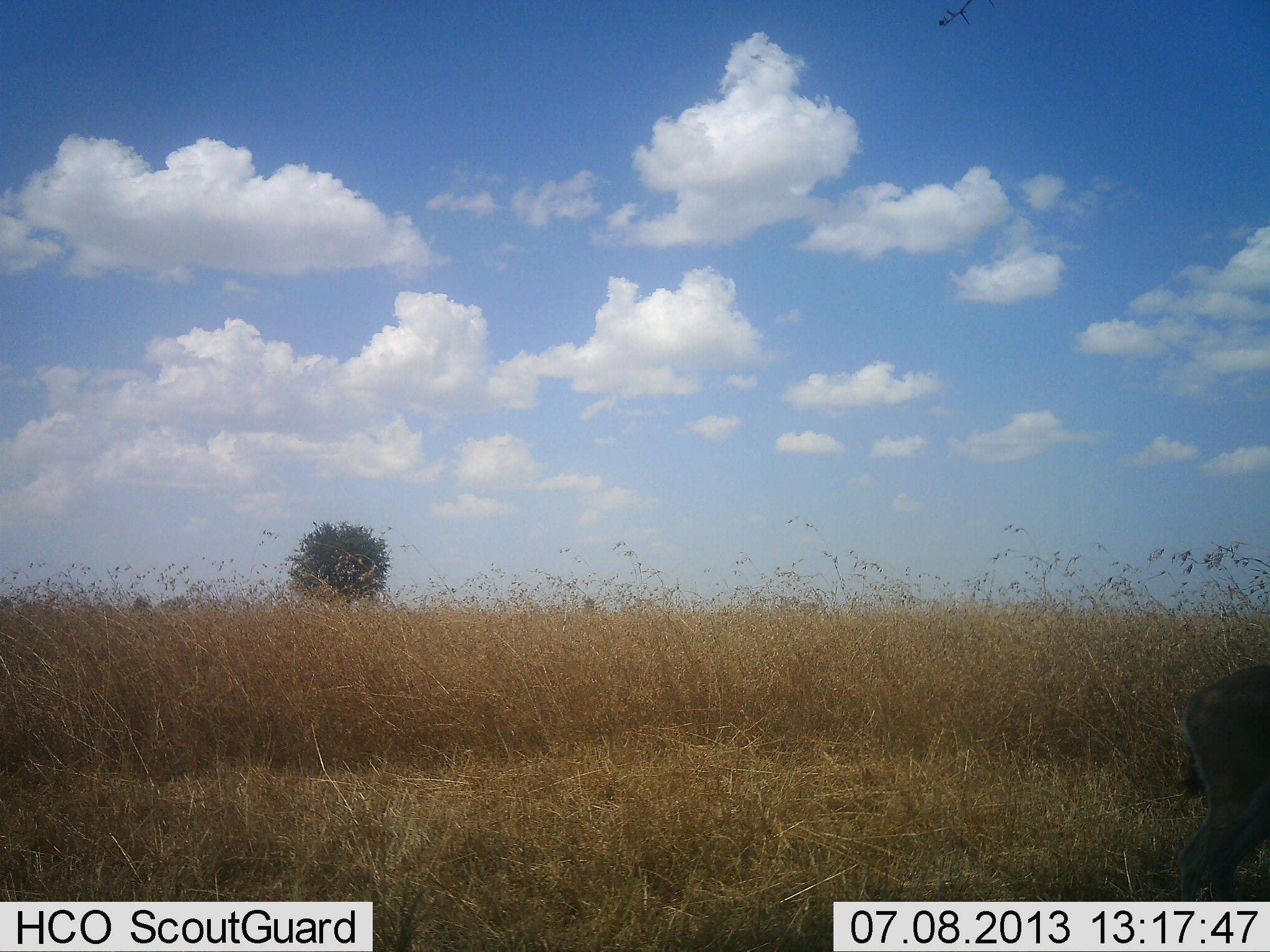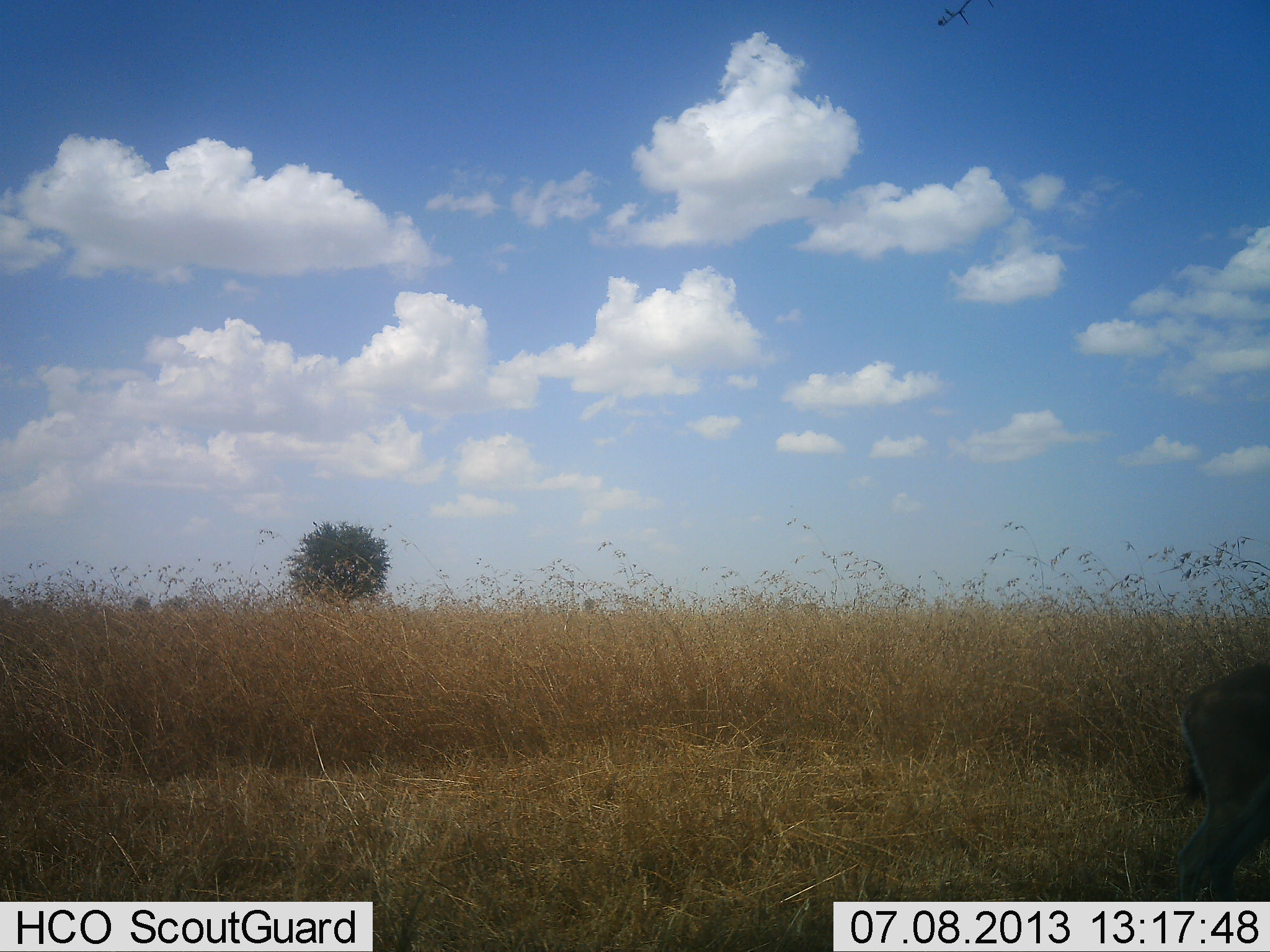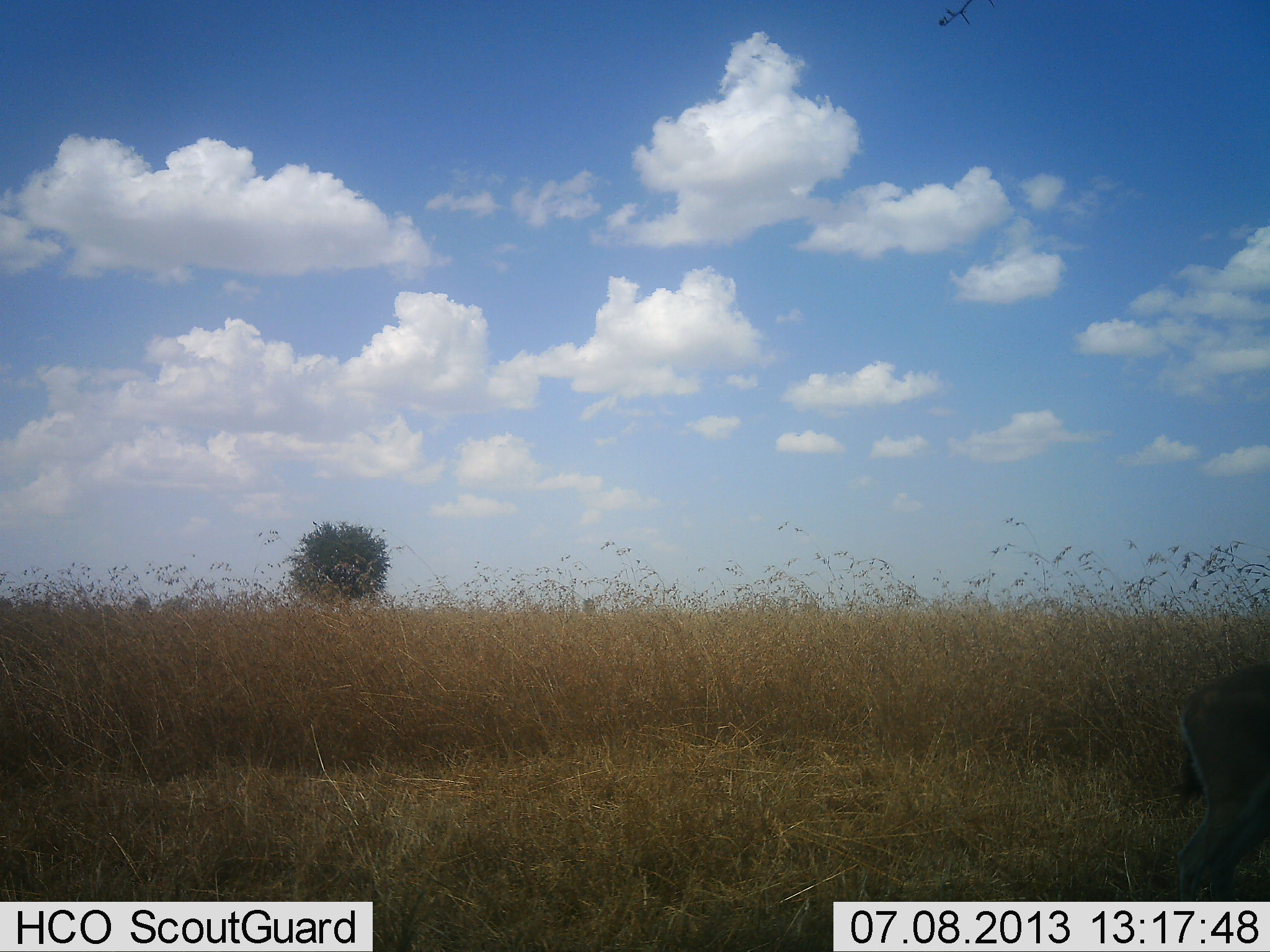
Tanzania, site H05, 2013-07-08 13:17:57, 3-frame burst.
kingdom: Animalia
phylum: Chordata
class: Mammalia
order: Artiodactyla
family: Bovidae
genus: Eudorcas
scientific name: Eudorcas thomsonii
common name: thomson's gazelle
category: gazellethomsons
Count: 1.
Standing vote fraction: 100%.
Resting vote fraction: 0%.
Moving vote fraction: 0%.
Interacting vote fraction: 0%.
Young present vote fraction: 0%.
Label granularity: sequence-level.